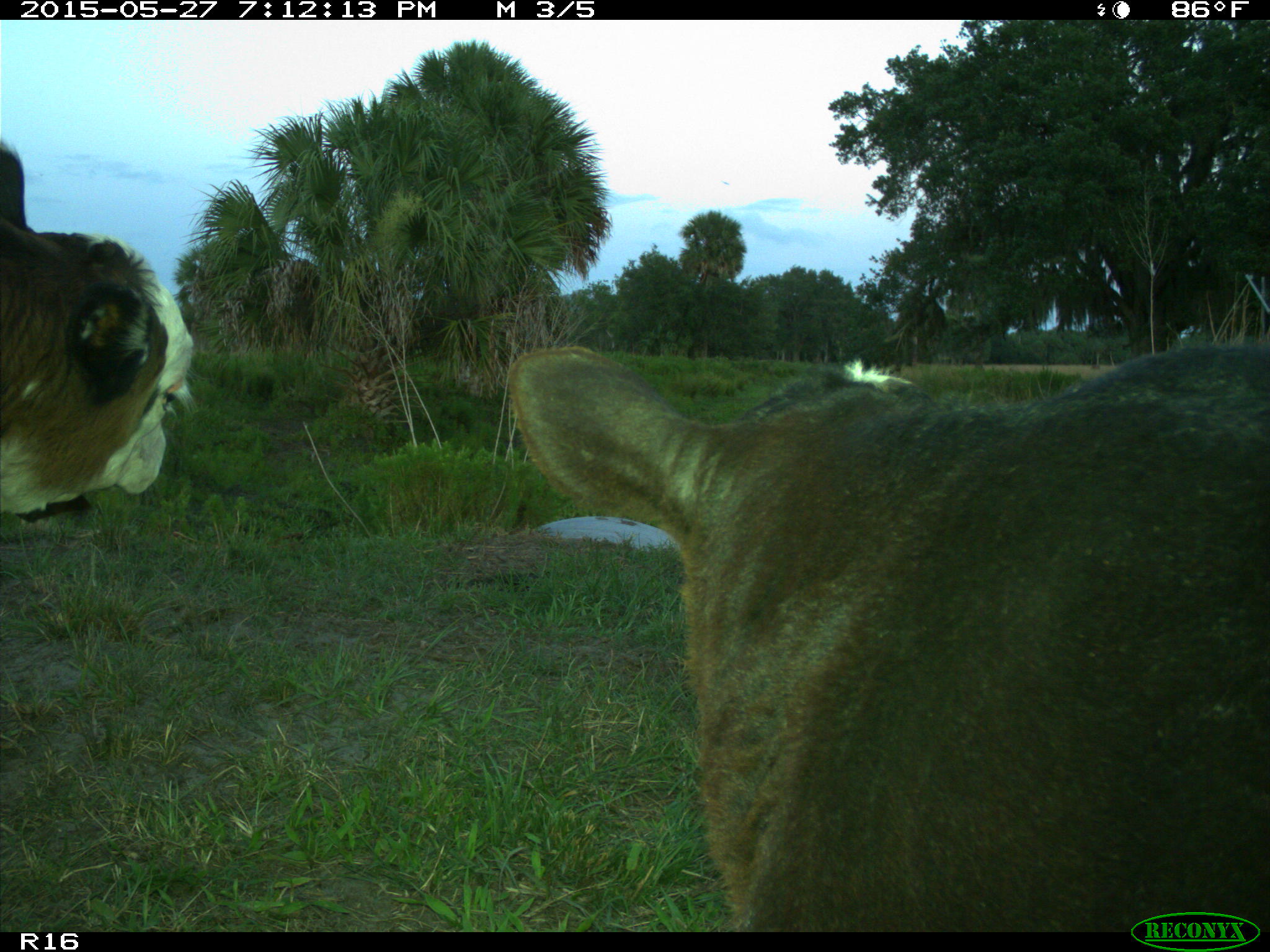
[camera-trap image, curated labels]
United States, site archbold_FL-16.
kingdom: Animalia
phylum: Chordata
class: Mammalia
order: Artiodactyla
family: Bovidae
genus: Bos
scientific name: Bos taurus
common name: domestic cow